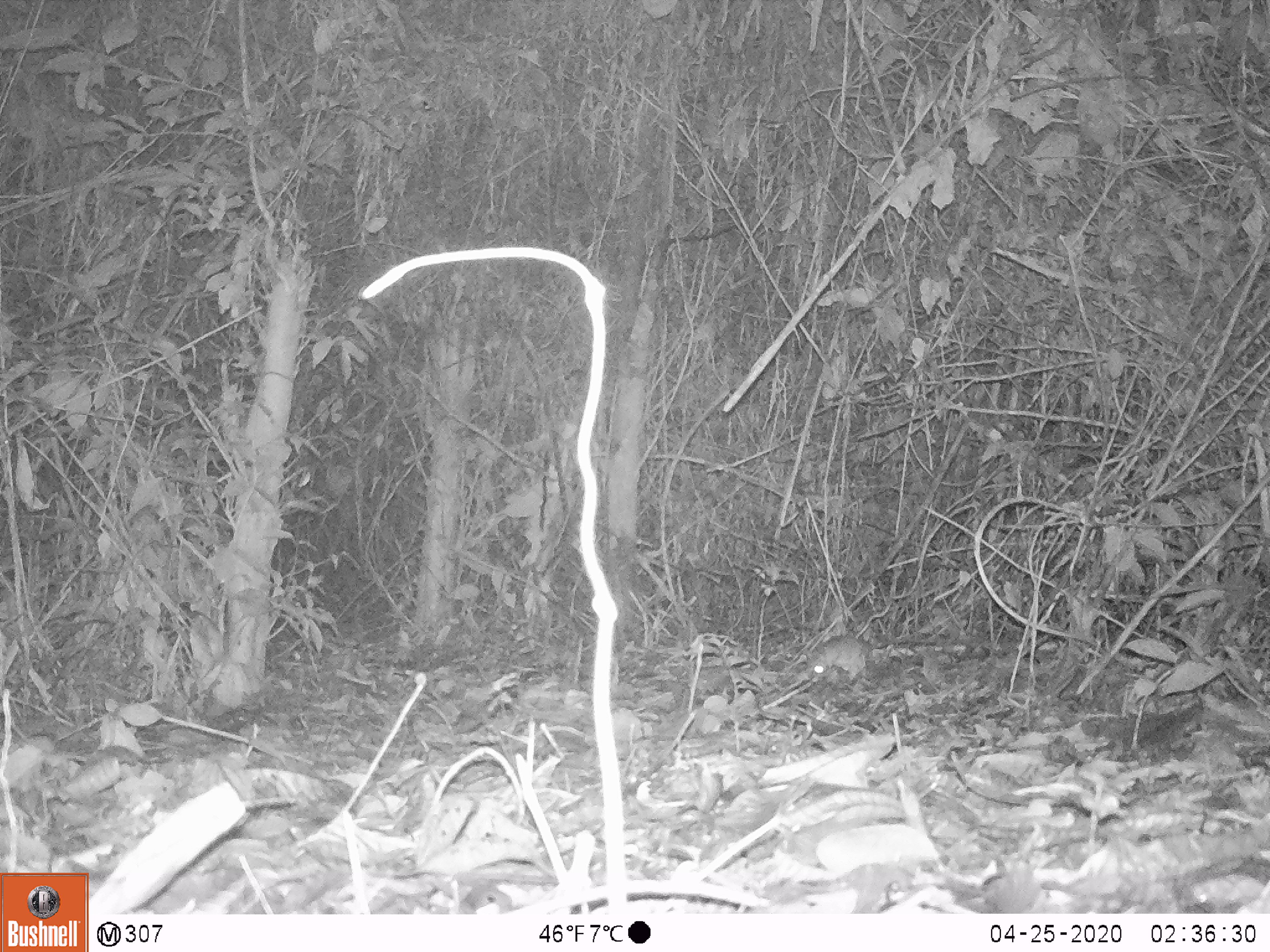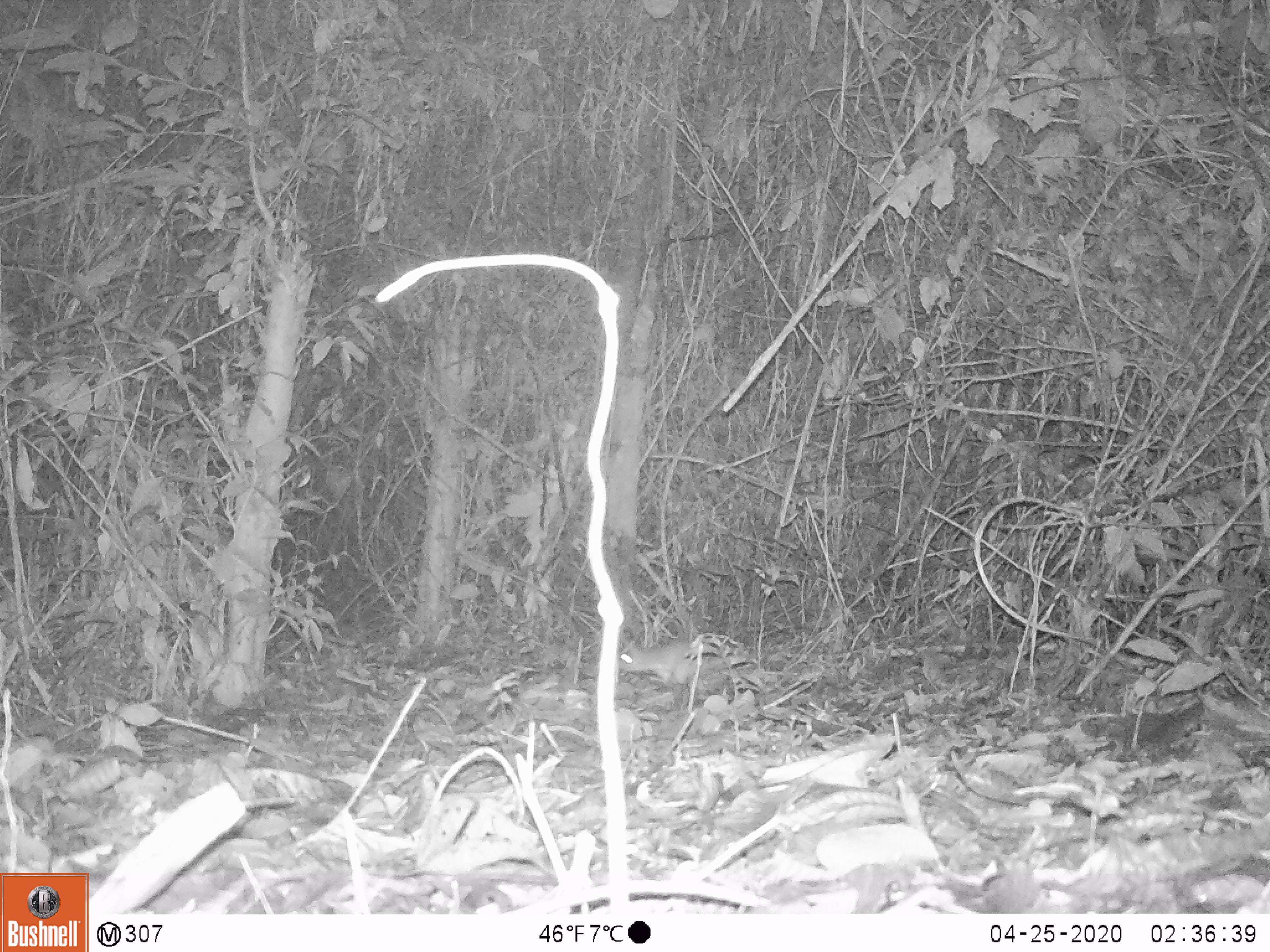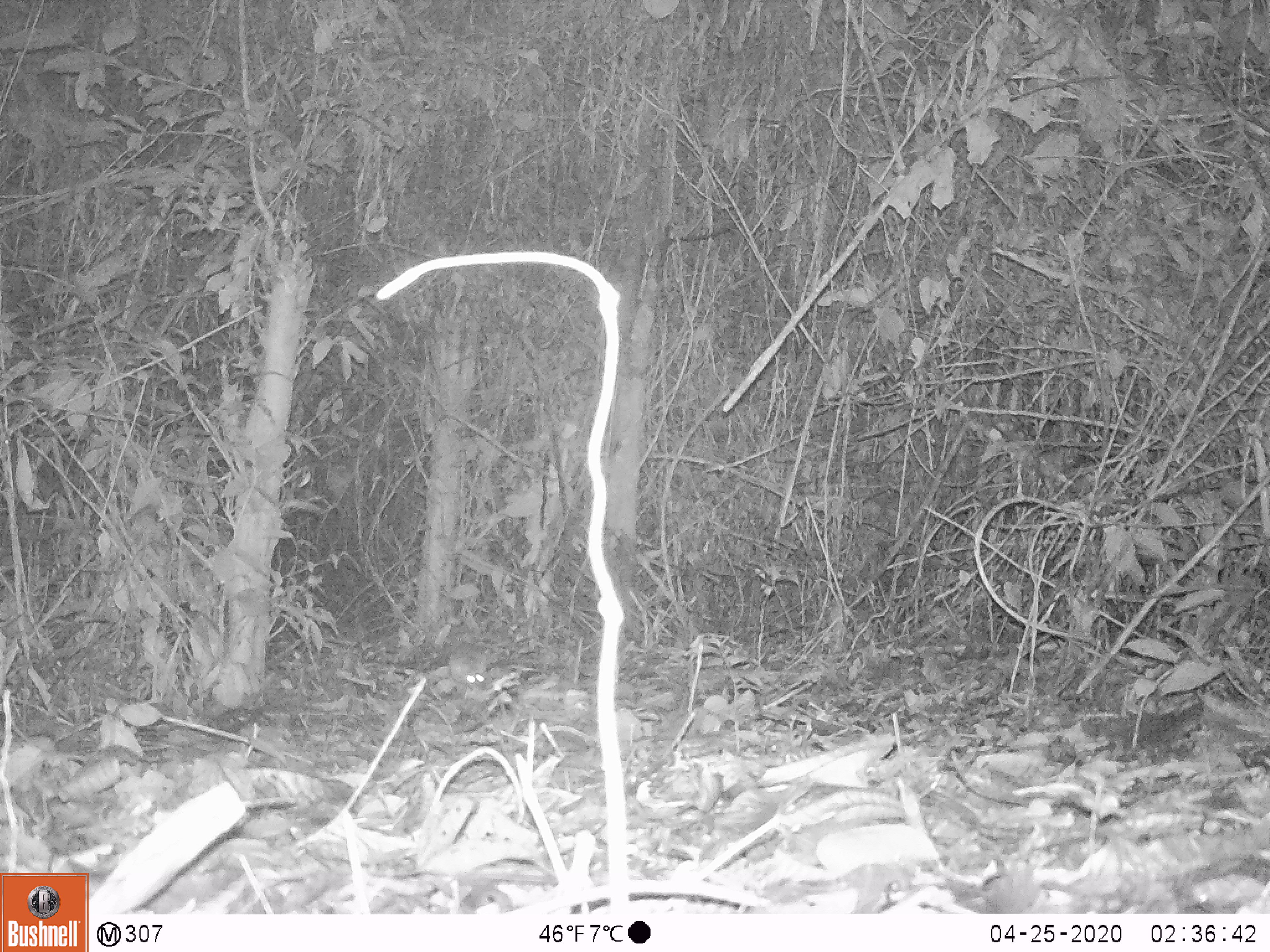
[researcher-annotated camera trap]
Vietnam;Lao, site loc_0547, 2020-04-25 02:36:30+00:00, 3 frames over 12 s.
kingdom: Animalia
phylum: Chordata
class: Mammalia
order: Rodentia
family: Muridae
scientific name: Muridae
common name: old-world mice and rats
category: unidentified murid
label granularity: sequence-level